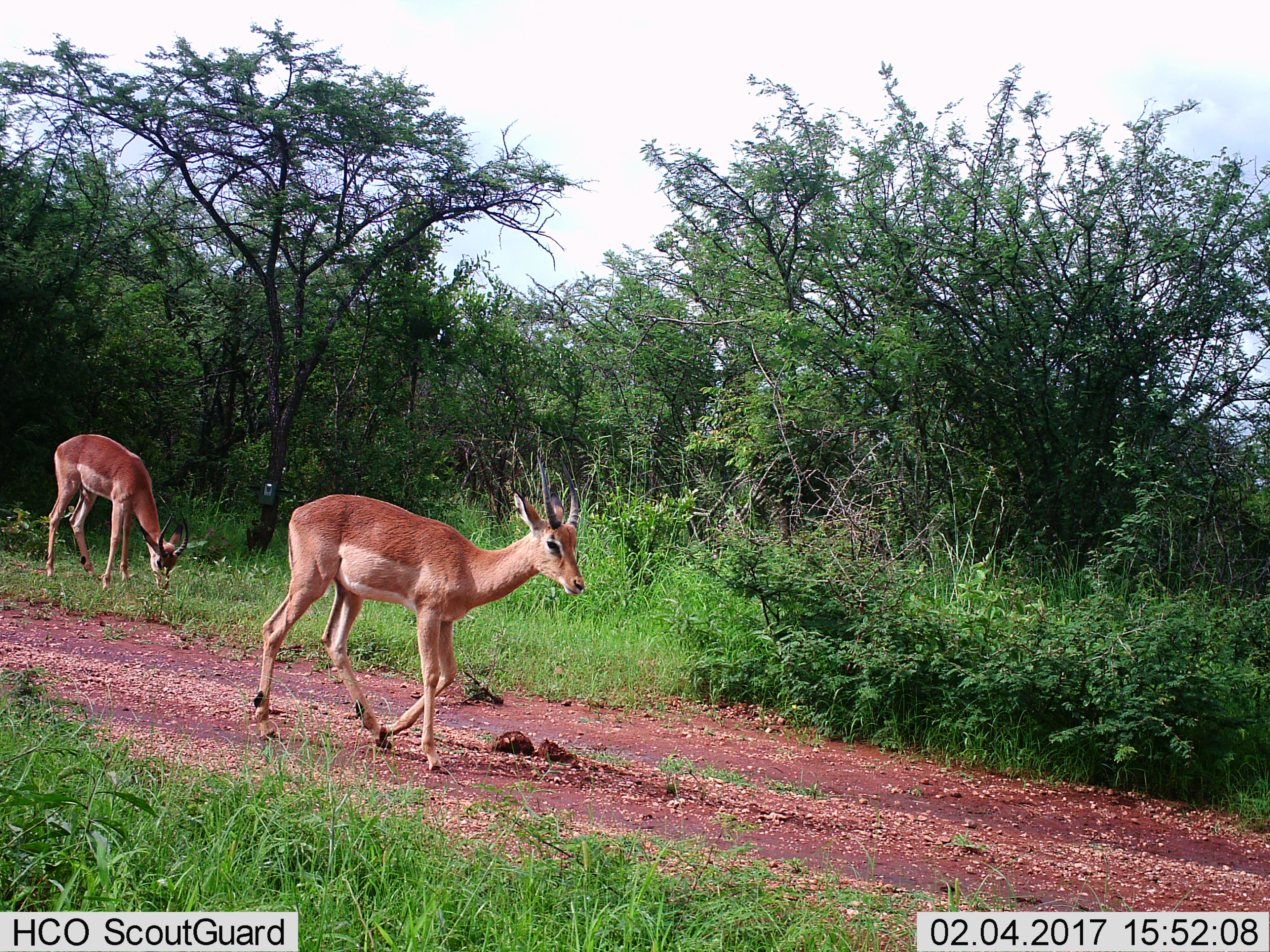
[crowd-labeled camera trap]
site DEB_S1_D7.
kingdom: Animalia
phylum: Chordata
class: Mammalia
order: Artiodactyla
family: Bovidae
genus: Aepyceros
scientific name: Aepyceros melampus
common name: impala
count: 2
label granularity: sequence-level